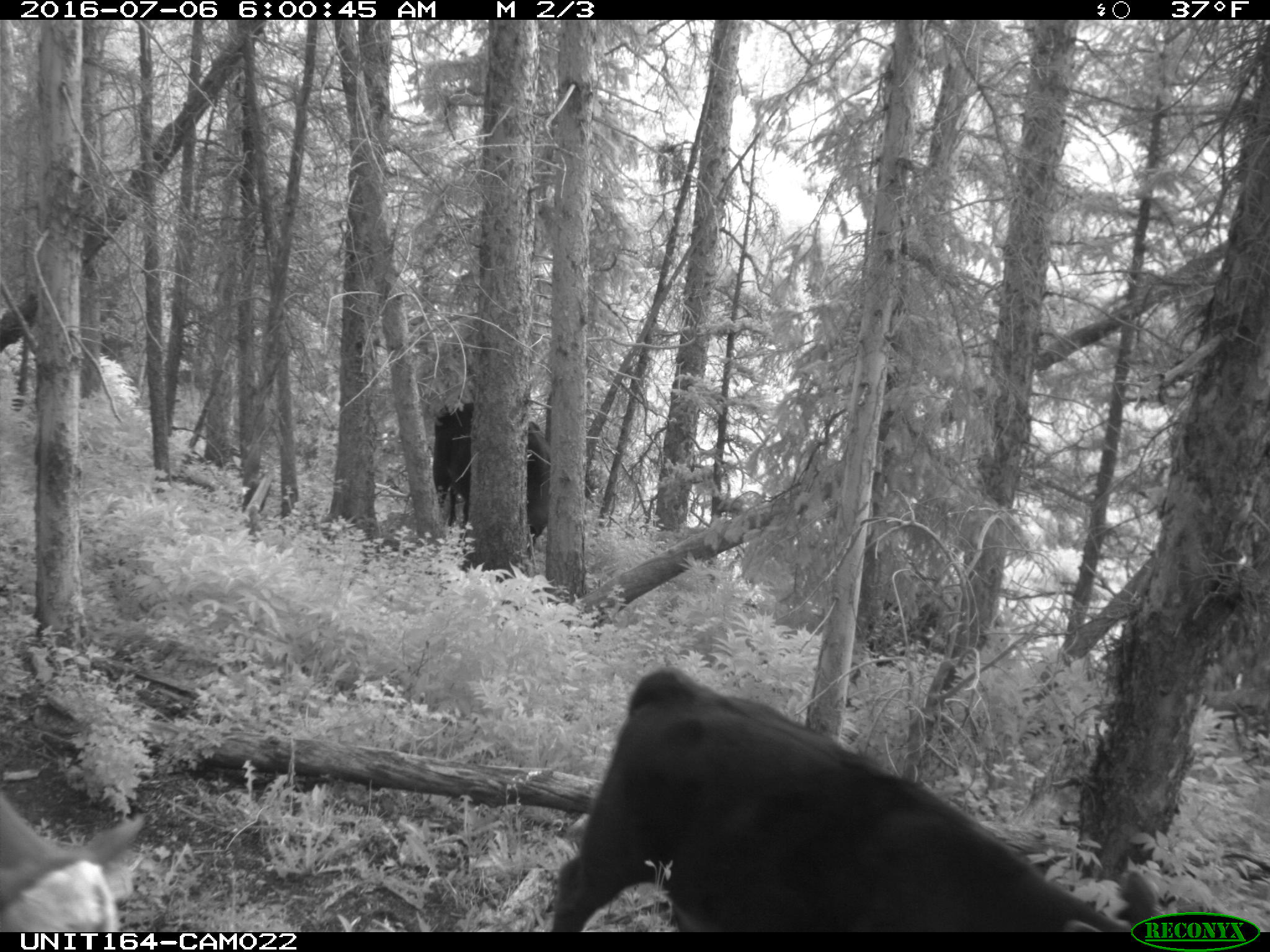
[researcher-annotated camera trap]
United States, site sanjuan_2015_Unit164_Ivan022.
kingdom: Animalia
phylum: Chordata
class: Mammalia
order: Artiodactyla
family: Bovidae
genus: Bos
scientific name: Bos taurus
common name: domestic cow